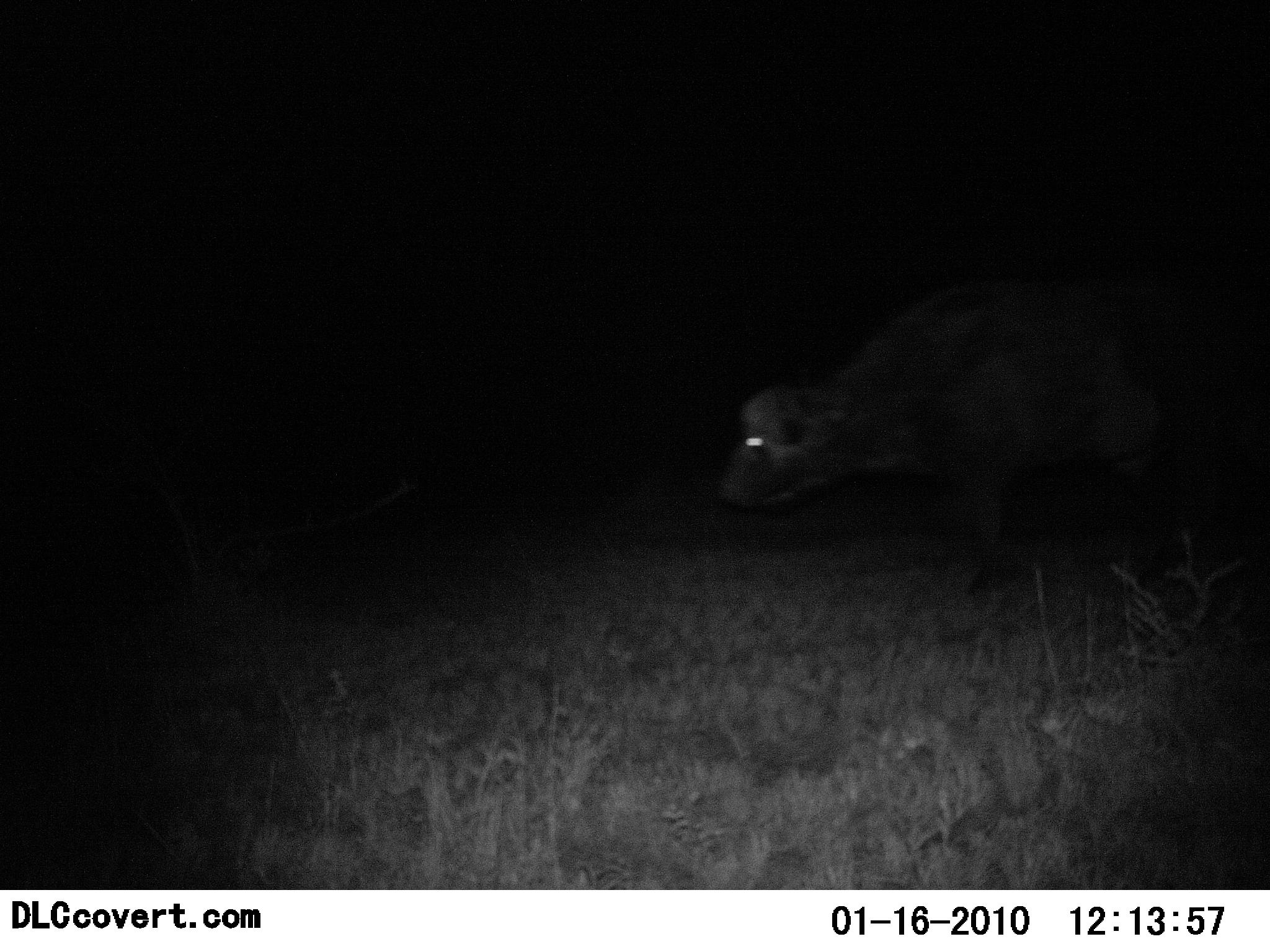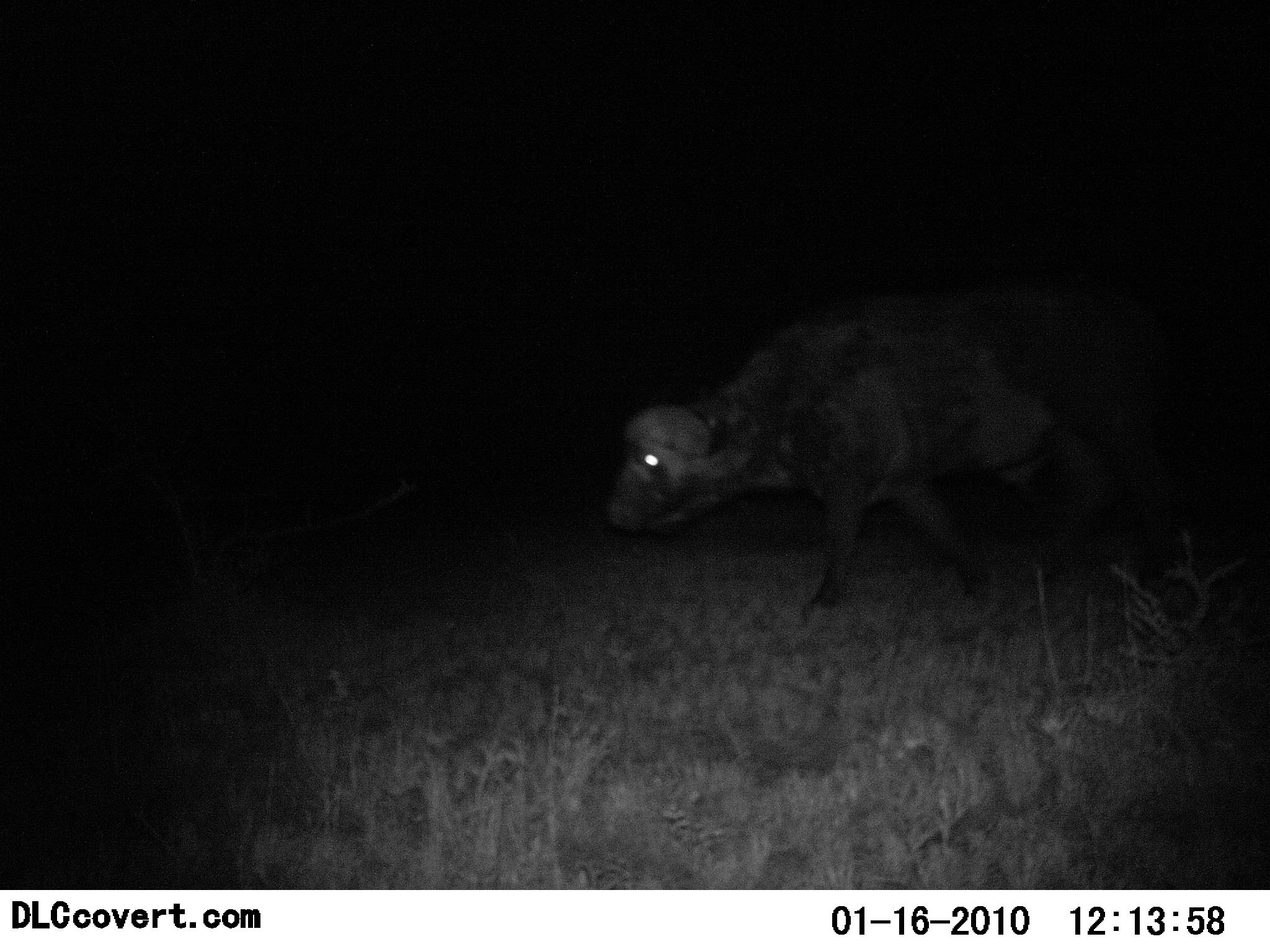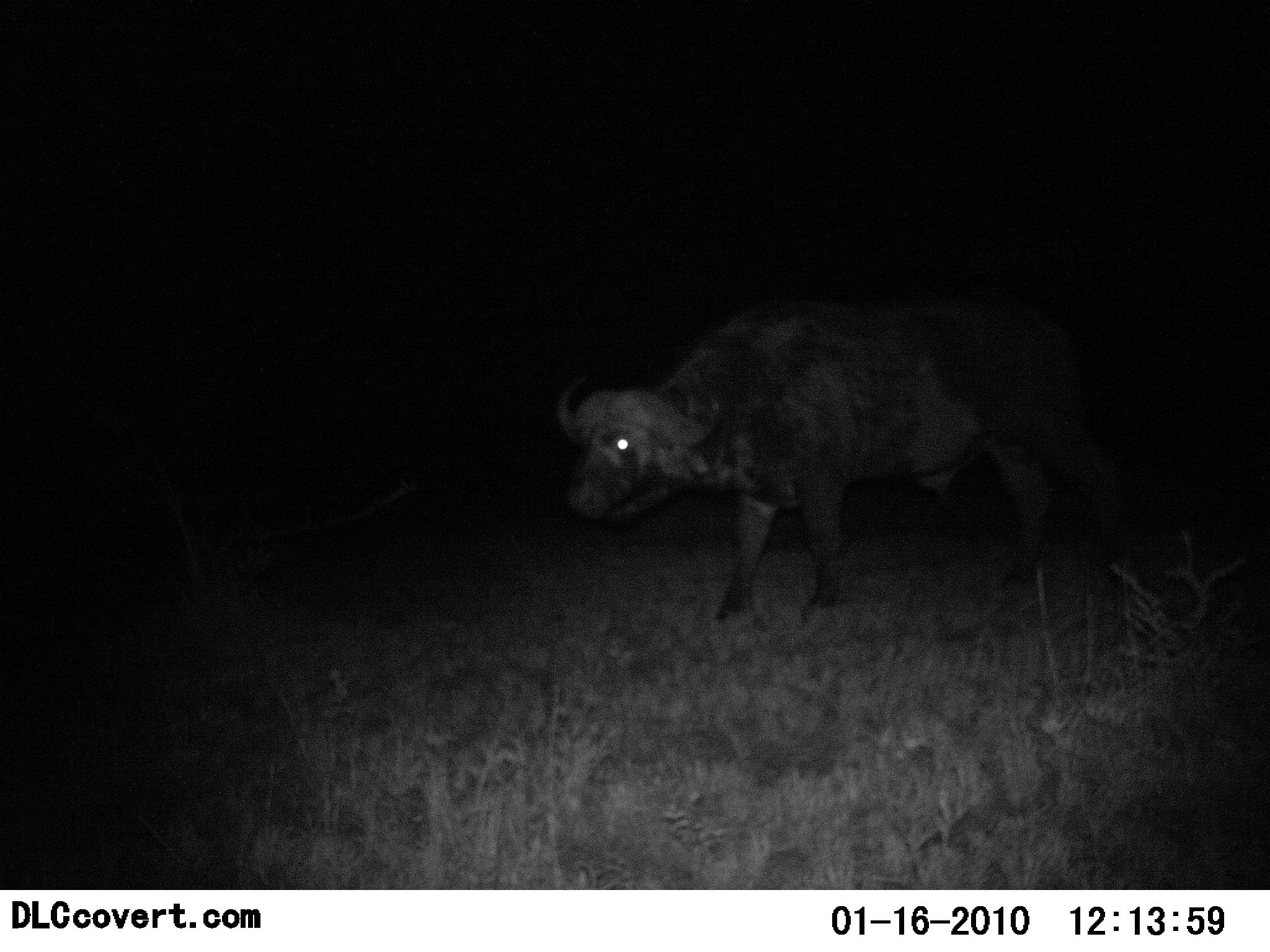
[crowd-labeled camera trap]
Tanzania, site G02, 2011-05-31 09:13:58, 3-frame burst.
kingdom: Animalia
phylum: Chordata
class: Mammalia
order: Artiodactyla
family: Bovidae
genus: Syncerus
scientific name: Syncerus caffer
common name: cape buffalo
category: buffalo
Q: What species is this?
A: Buffalo (cape buffalo) (Syncerus caffer).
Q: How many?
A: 1.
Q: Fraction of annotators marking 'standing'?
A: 8%.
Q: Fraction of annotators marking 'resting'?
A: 0%.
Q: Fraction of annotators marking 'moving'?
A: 92%.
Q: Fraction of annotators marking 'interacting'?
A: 0%.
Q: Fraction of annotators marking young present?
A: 0%.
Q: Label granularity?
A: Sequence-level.